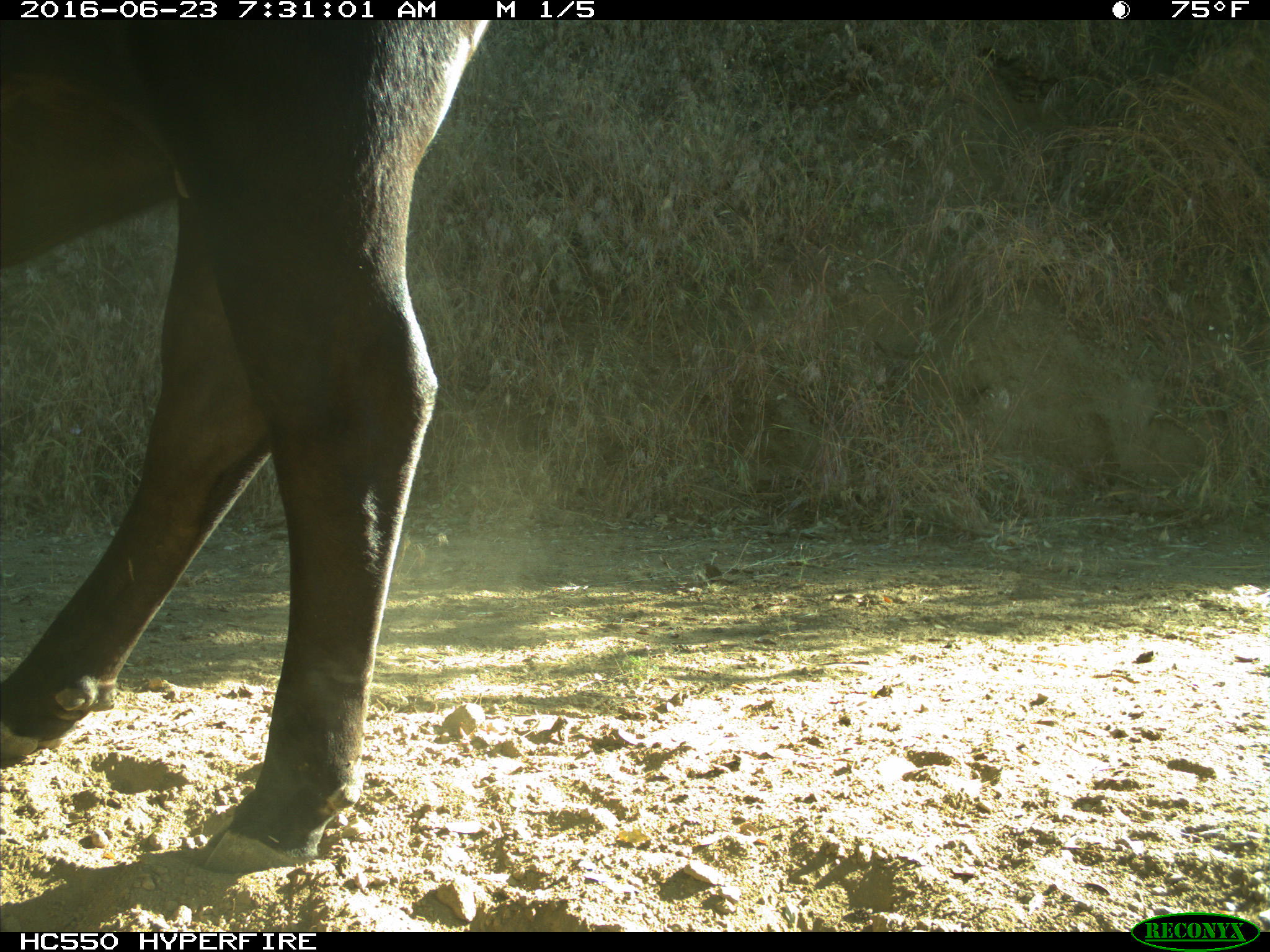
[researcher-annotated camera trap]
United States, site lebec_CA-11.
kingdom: Animalia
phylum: Chordata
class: Mammalia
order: Artiodactyla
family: Bovidae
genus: Bos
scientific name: Bos taurus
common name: domestic cow